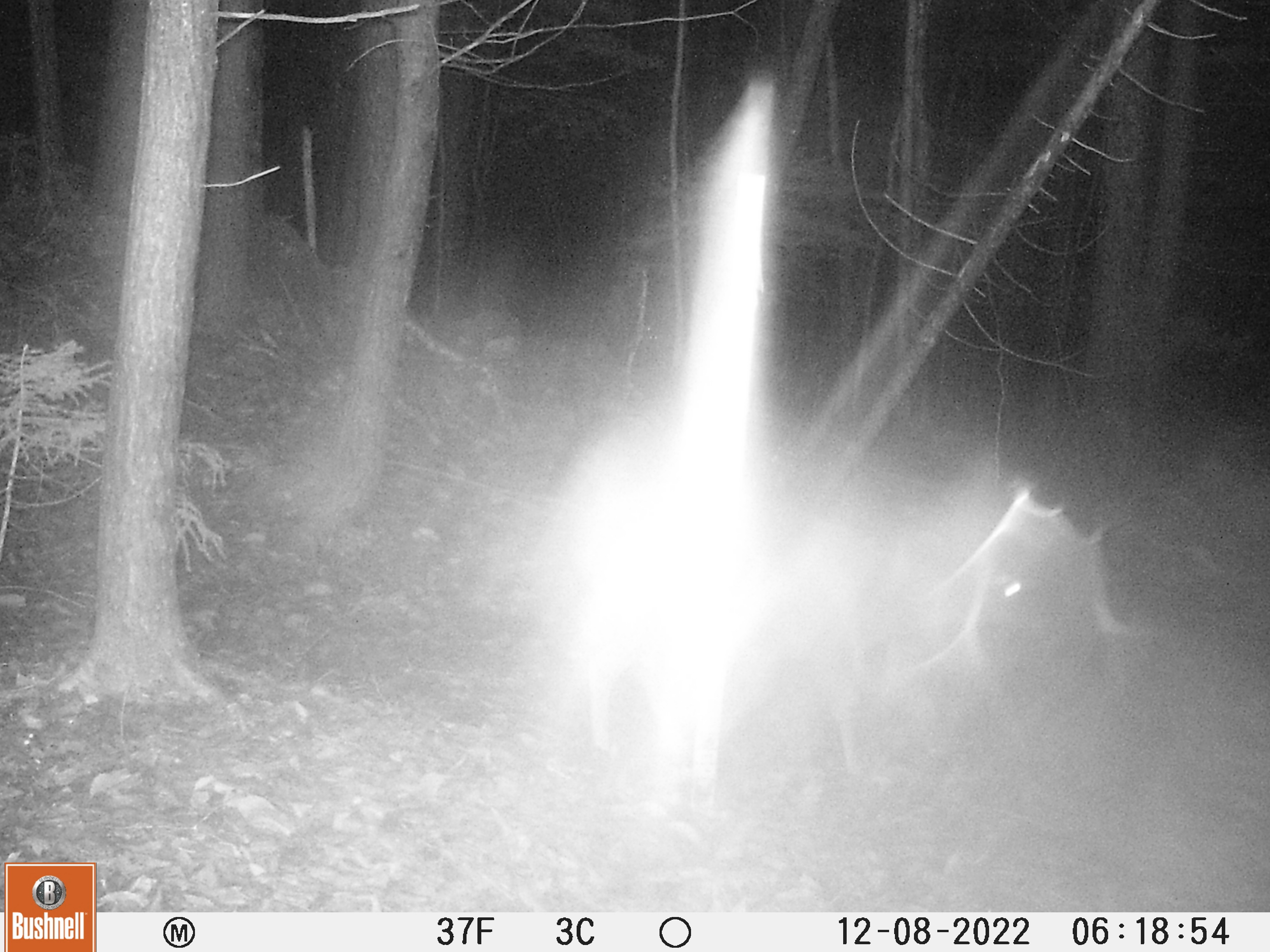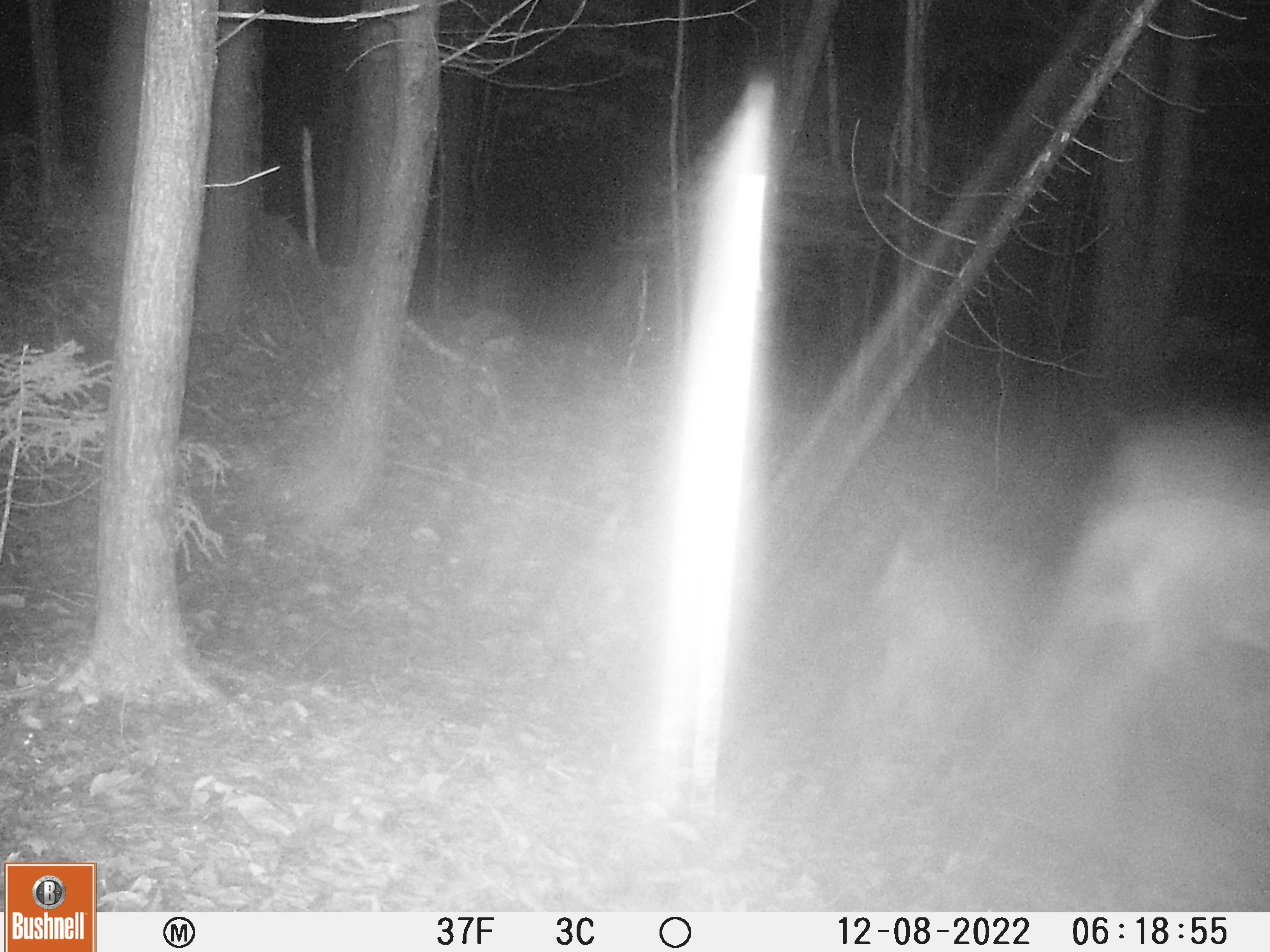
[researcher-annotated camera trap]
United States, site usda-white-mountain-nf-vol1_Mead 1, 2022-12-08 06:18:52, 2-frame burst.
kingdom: Animalia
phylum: Chordata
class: Mammalia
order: Artiodactyla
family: Cervidae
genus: Odocoileus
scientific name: Odocoileus virginianus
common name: white-tailed deer